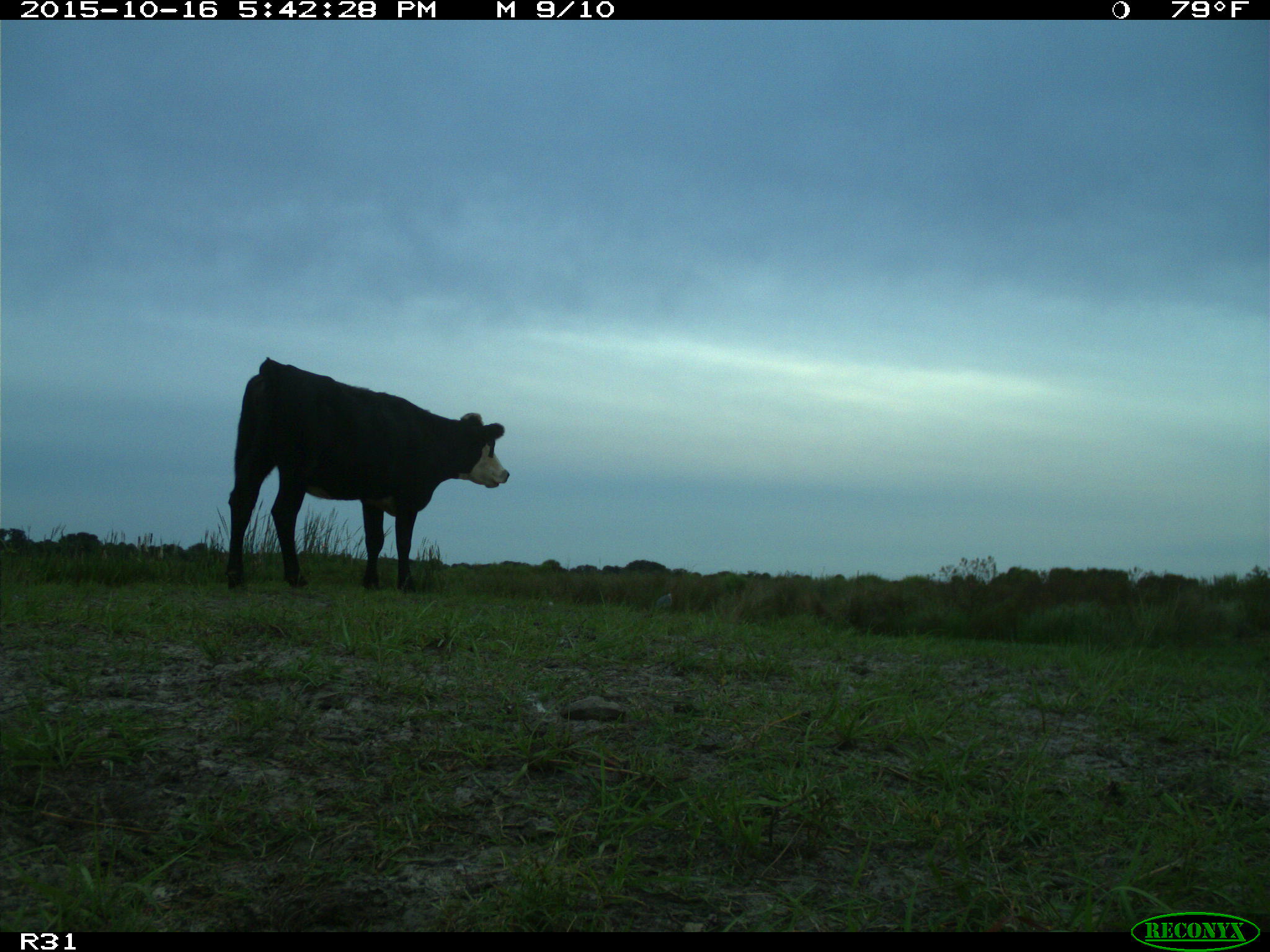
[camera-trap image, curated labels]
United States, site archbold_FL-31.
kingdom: Animalia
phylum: Chordata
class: Mammalia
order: Artiodactyla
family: Bovidae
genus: Bos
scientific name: Bos taurus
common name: domestic cow